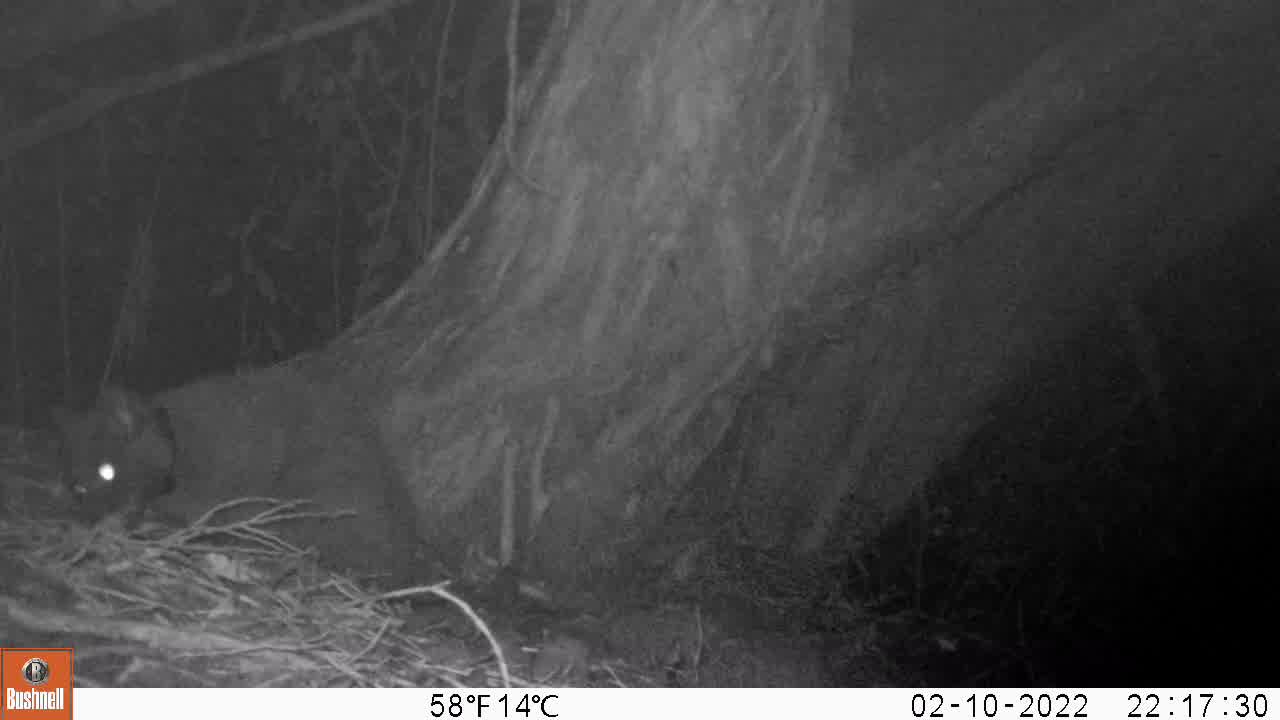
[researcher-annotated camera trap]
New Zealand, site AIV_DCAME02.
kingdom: Animalia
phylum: Chordata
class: Mammalia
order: Carnivora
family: Felidae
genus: Felis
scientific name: Felis catus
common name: domestic cat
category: cat